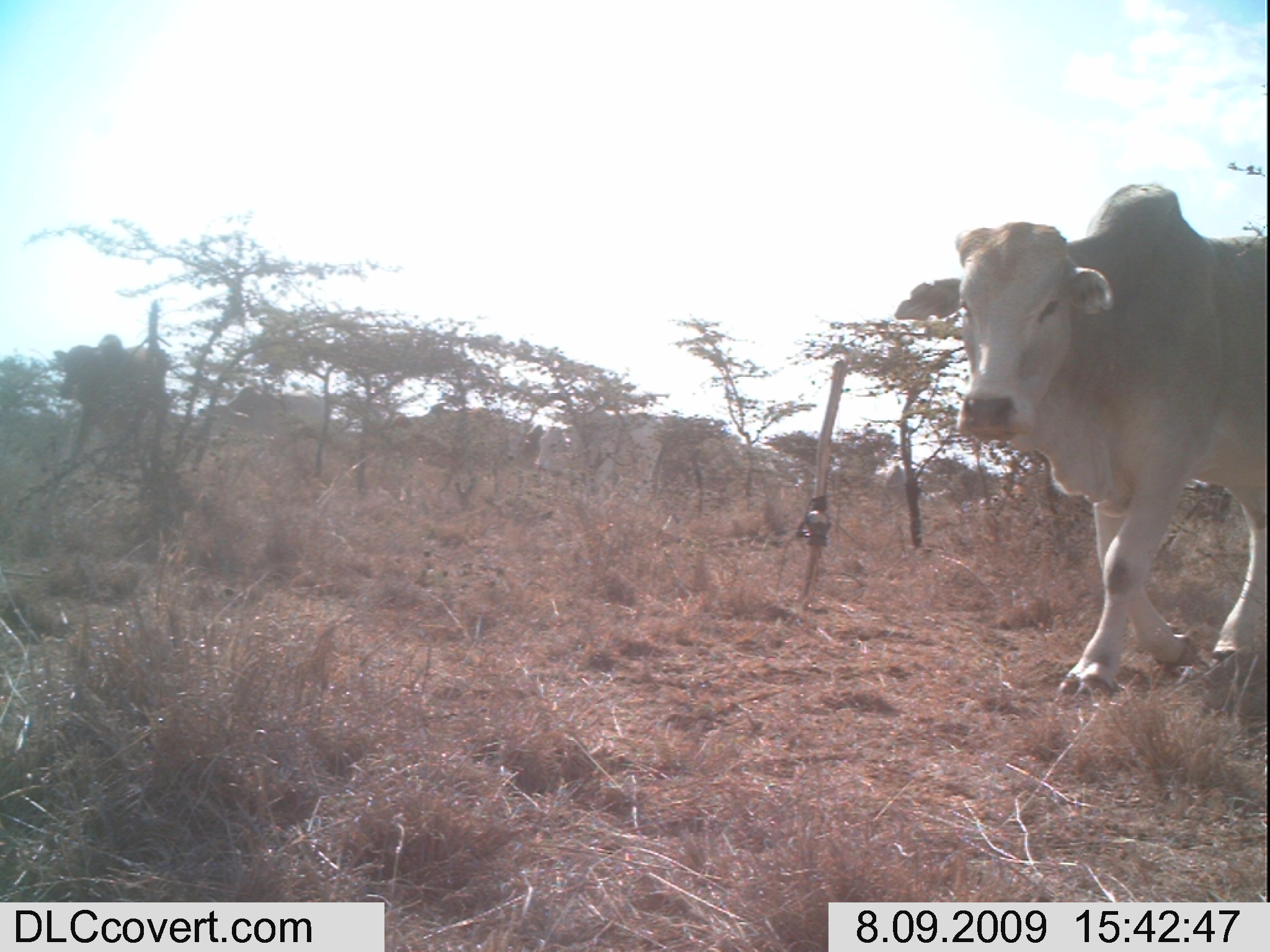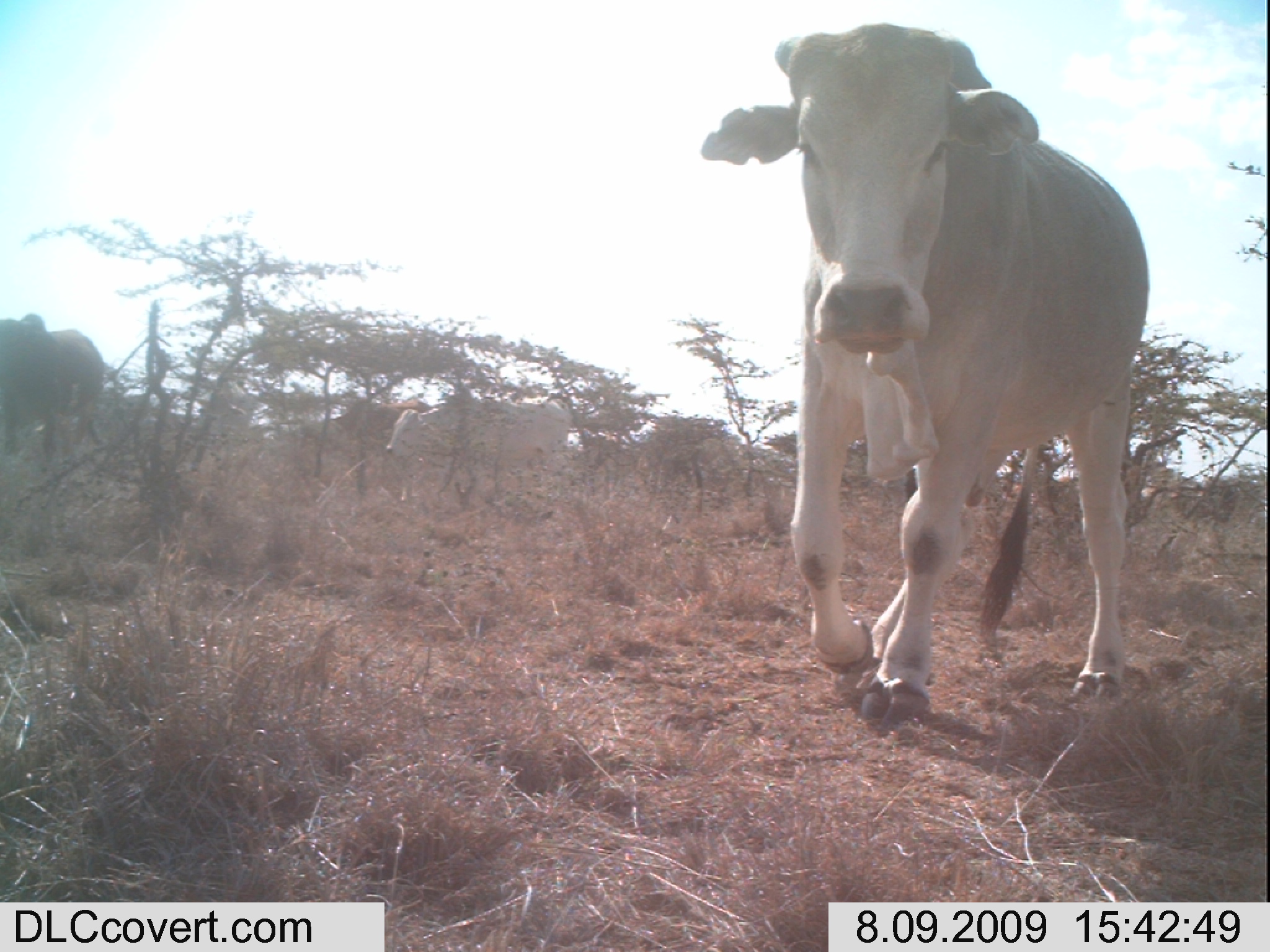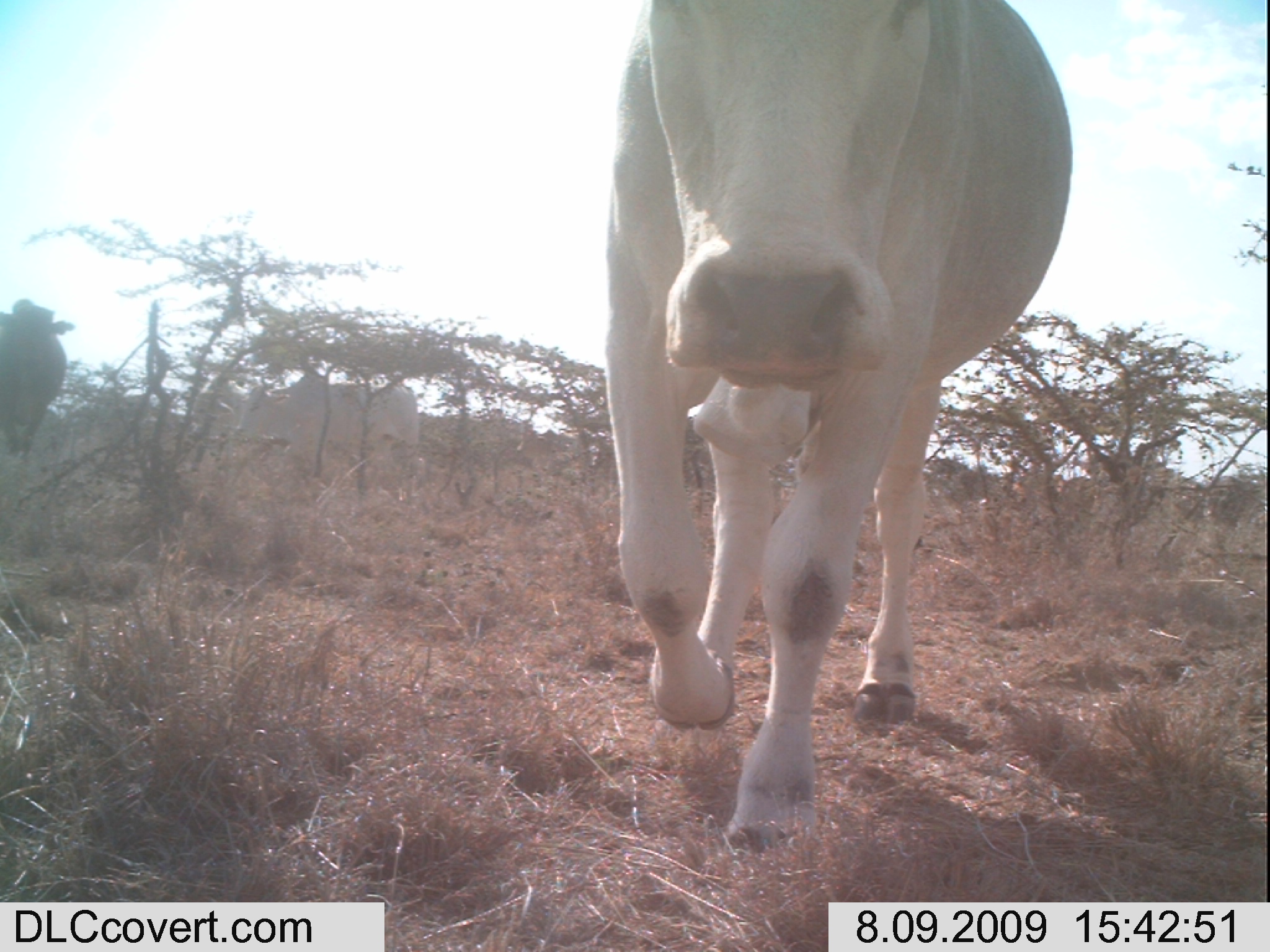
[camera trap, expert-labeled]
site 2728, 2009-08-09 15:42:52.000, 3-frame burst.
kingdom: Animalia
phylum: Chordata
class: Mammalia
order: Artiodactyla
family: Bovidae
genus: Bos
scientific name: Bos taurus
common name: domestic cattle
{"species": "Bos taurus (domestic cattle)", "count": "6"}